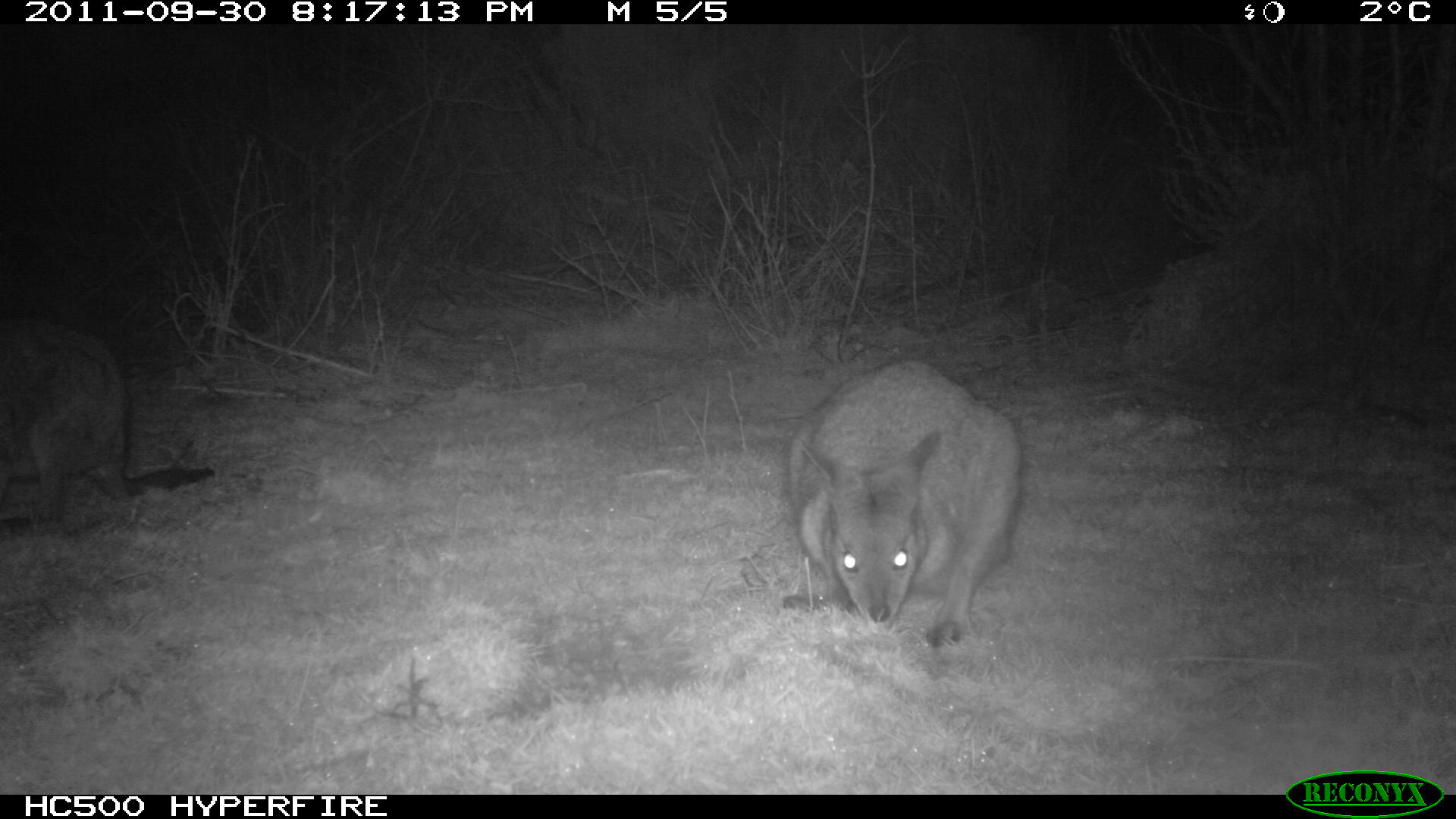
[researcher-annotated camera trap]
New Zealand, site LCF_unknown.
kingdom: Animalia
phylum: Chordata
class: Mammalia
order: Diprotodontia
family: Macropodidae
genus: Notamacropus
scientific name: Notamacropus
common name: wallaby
Wallaby (Notamacropus).